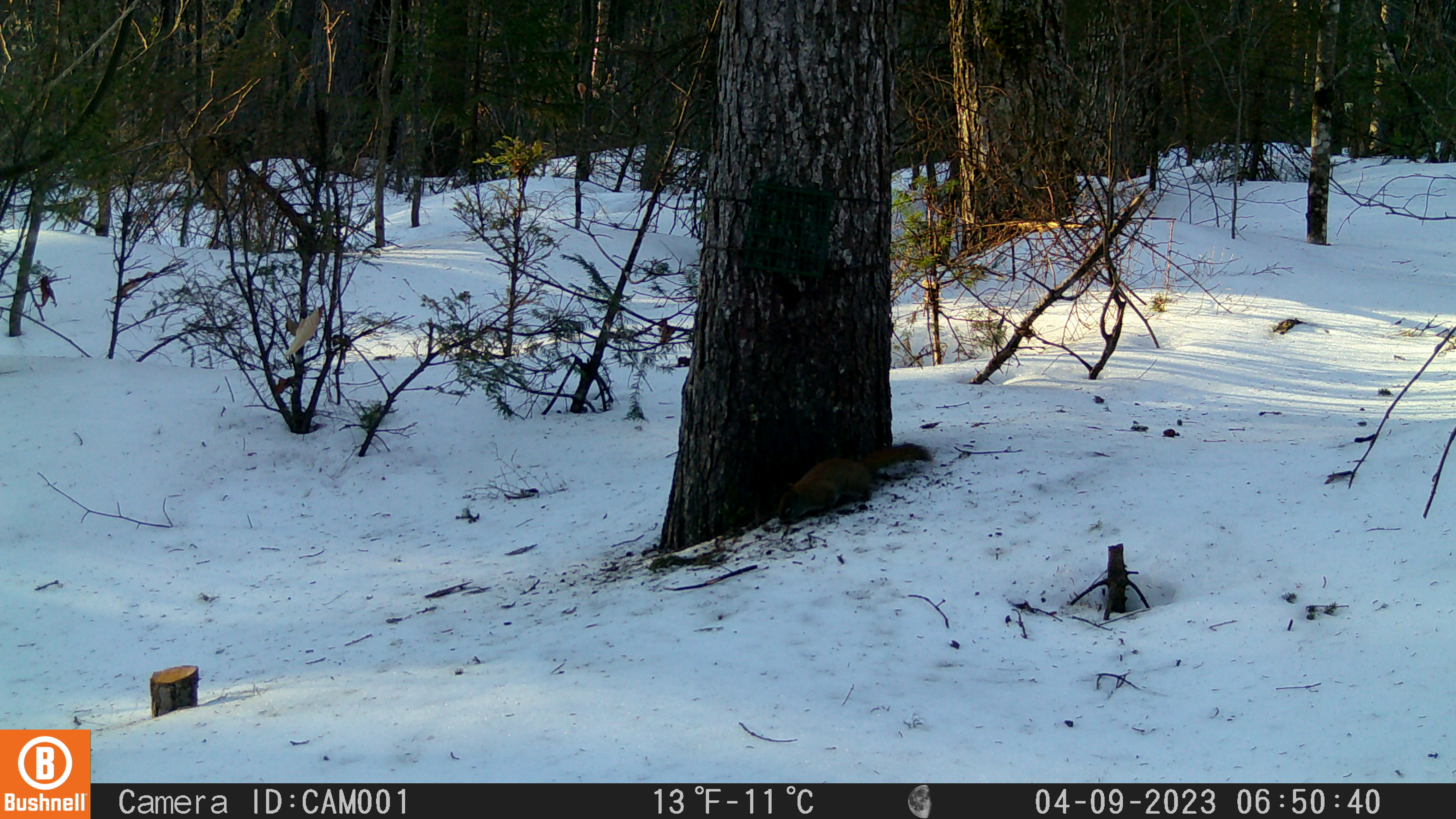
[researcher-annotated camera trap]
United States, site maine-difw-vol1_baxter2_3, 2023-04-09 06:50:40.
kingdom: Animalia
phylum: Chordata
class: Mammalia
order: Rodentia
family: Sciuridae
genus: Tamiasciurus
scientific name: Tamiasciurus hudsonicus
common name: red squirrel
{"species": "red squirrel (Tamiasciurus hudsonicus)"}